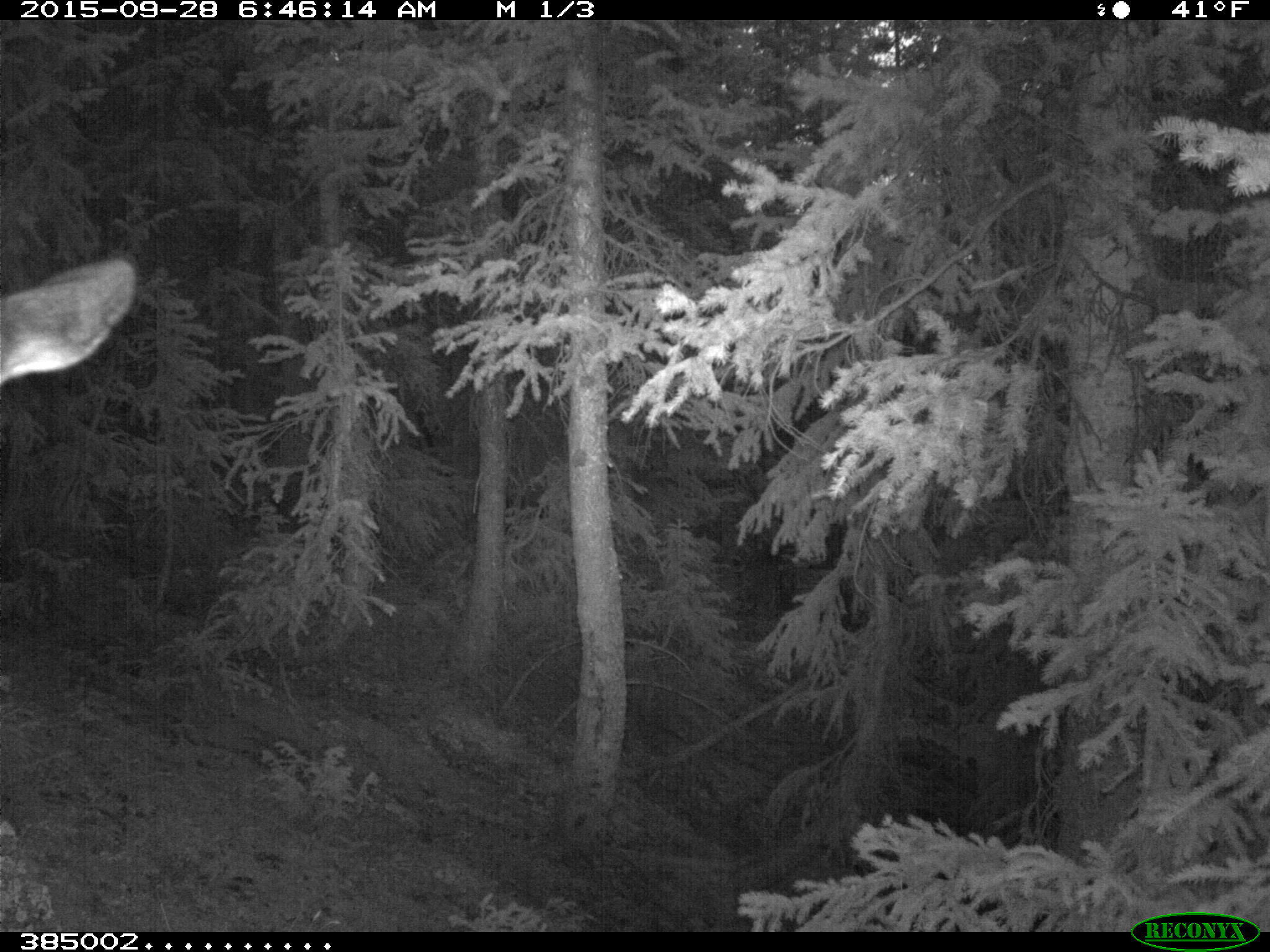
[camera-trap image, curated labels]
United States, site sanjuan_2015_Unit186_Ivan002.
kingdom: Animalia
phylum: Chordata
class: Mammalia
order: Artiodactyla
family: Cervidae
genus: Cervus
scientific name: Cervus elaphus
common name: red deer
Cervus elaphus (red deer).